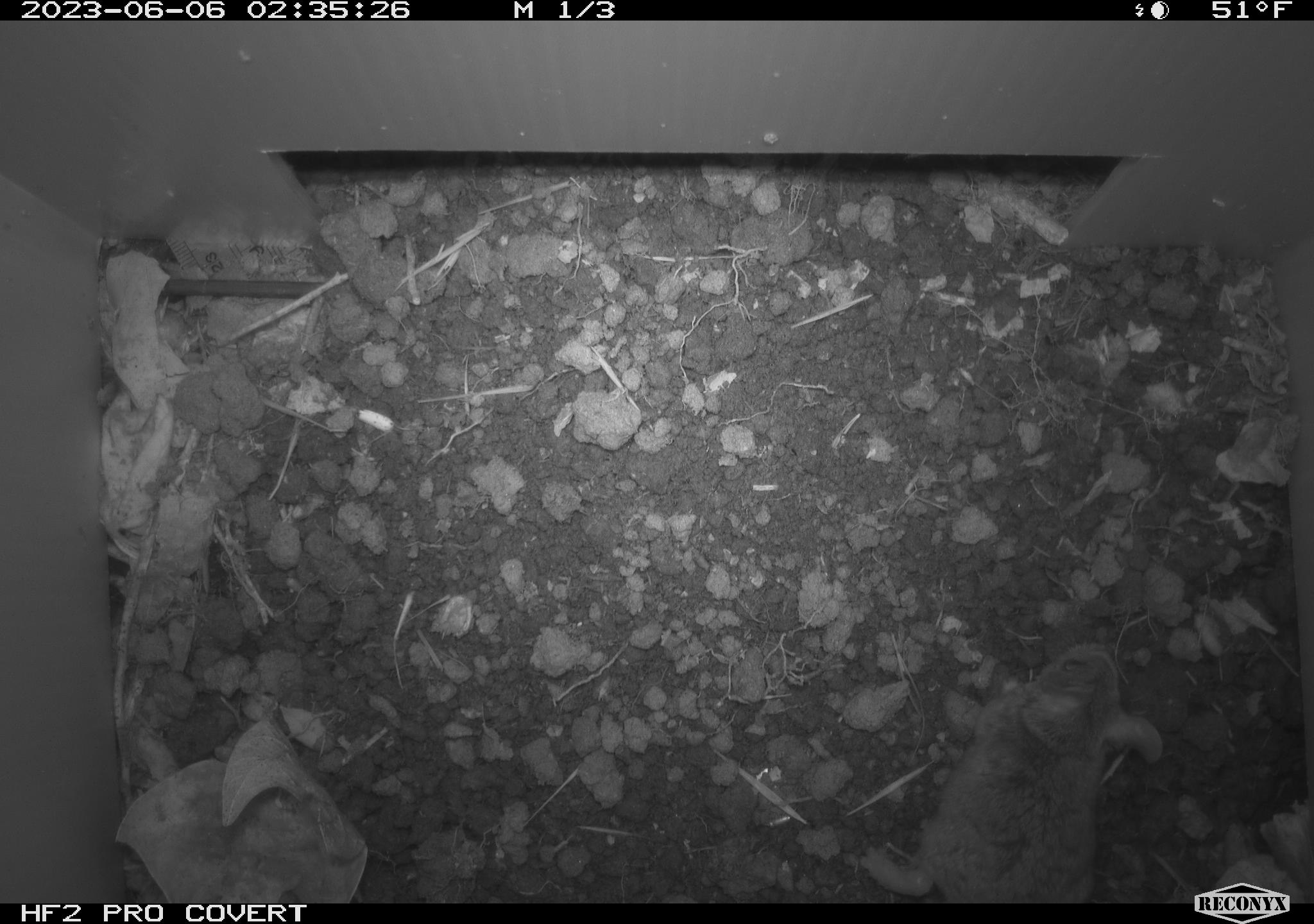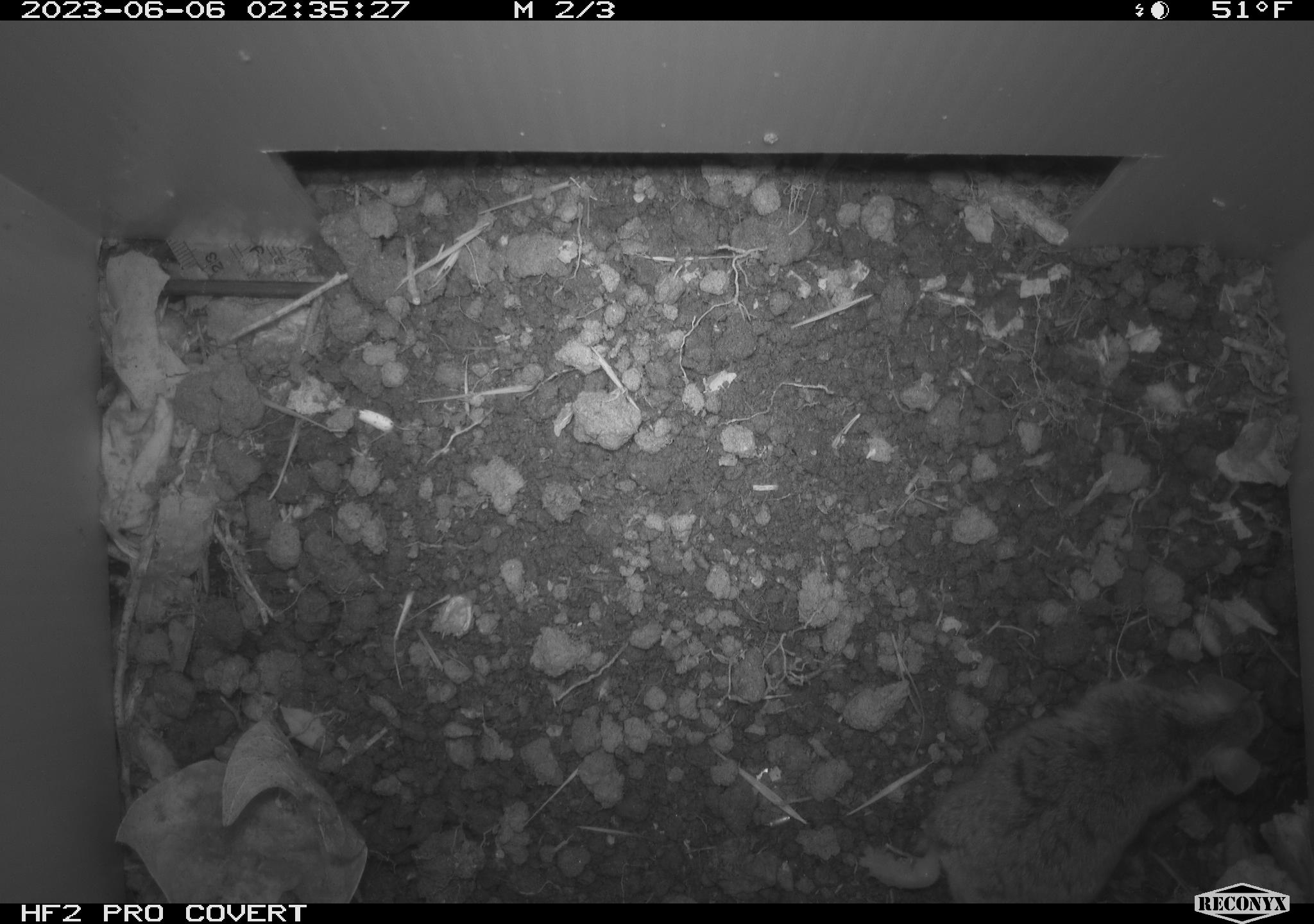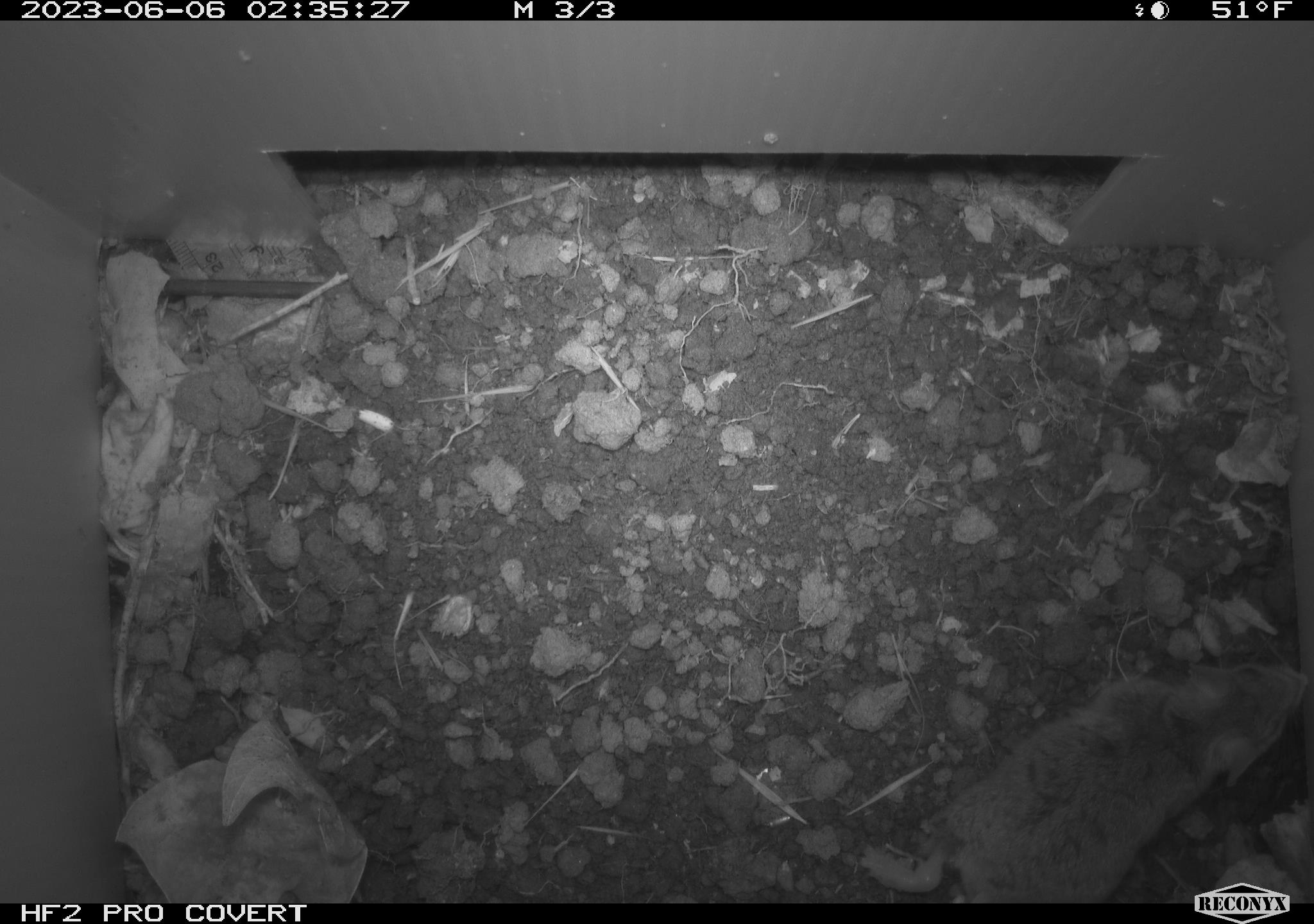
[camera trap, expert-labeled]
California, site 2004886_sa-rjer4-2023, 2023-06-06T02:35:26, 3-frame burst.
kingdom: Animalia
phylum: Chordata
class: Mammalia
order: Rodentia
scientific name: Rodentia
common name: mouse species